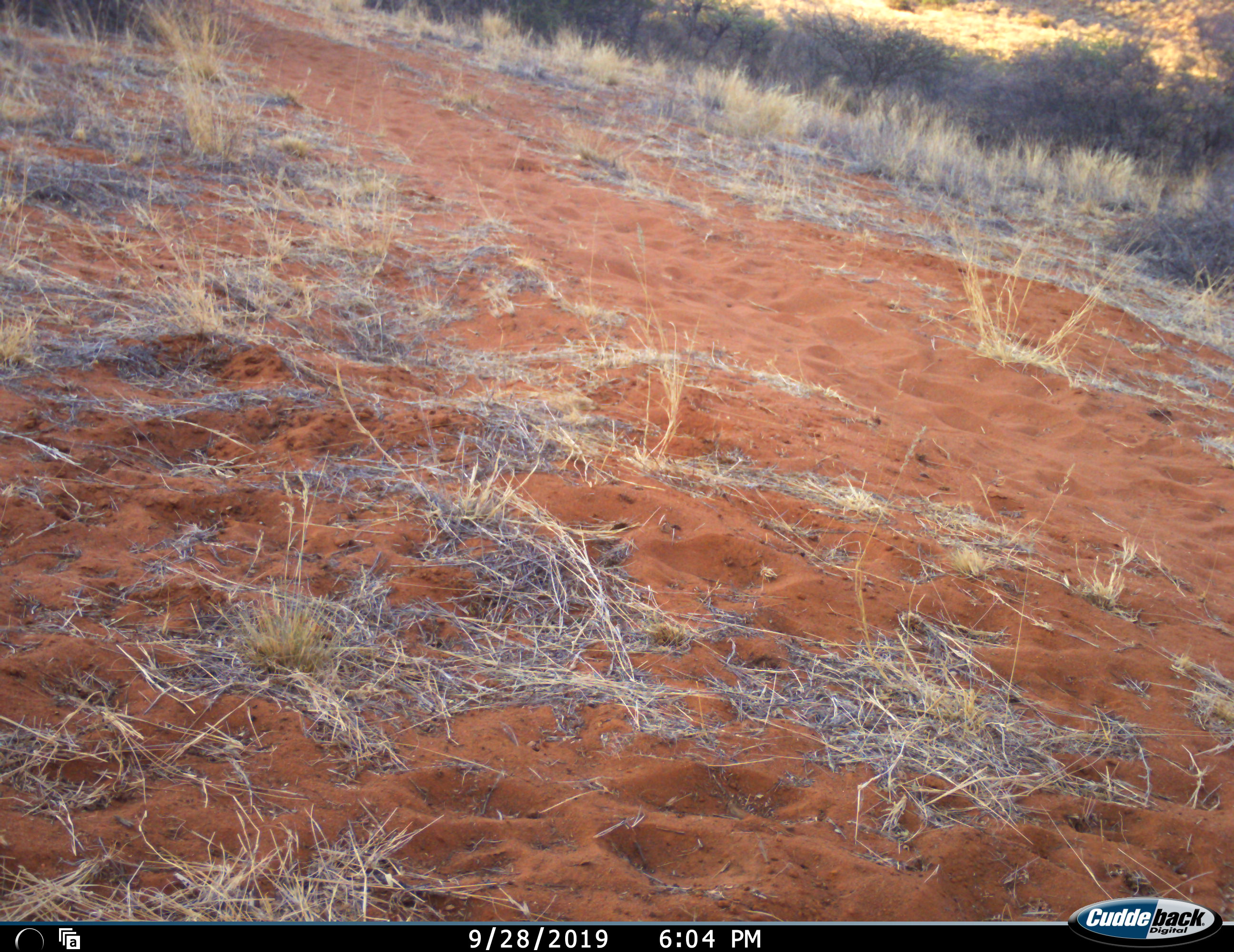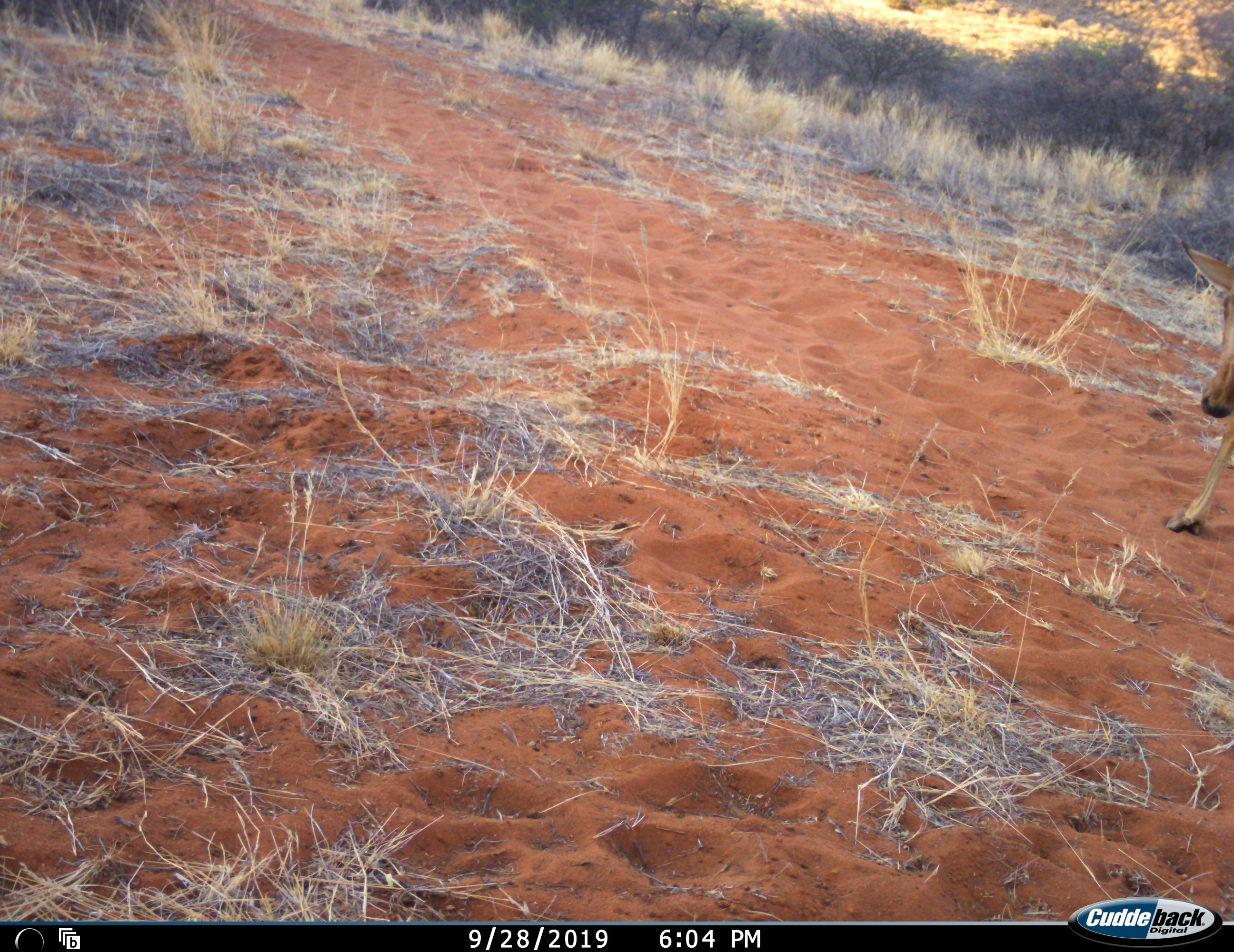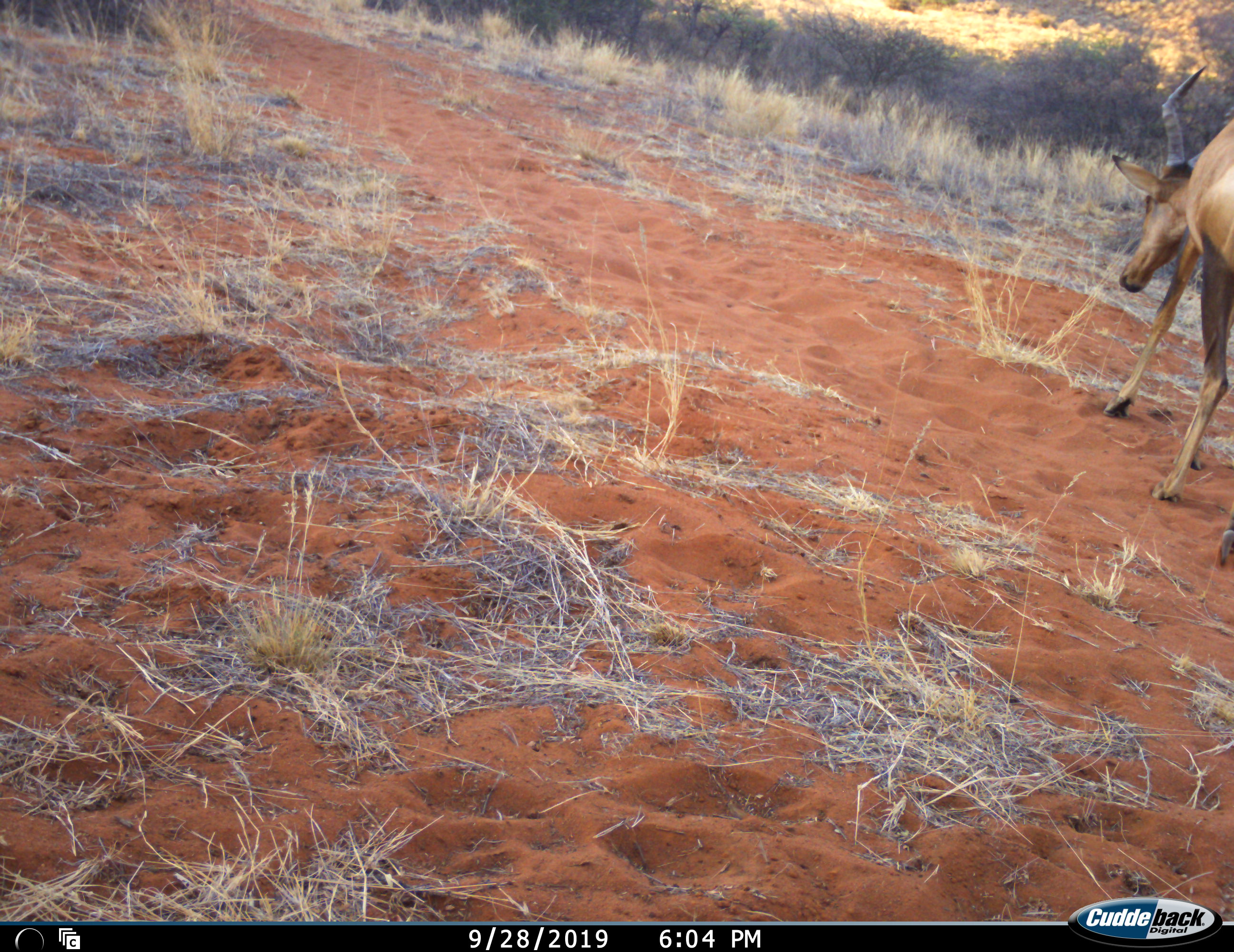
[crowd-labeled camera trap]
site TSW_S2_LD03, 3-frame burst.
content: unidentified animal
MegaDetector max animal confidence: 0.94